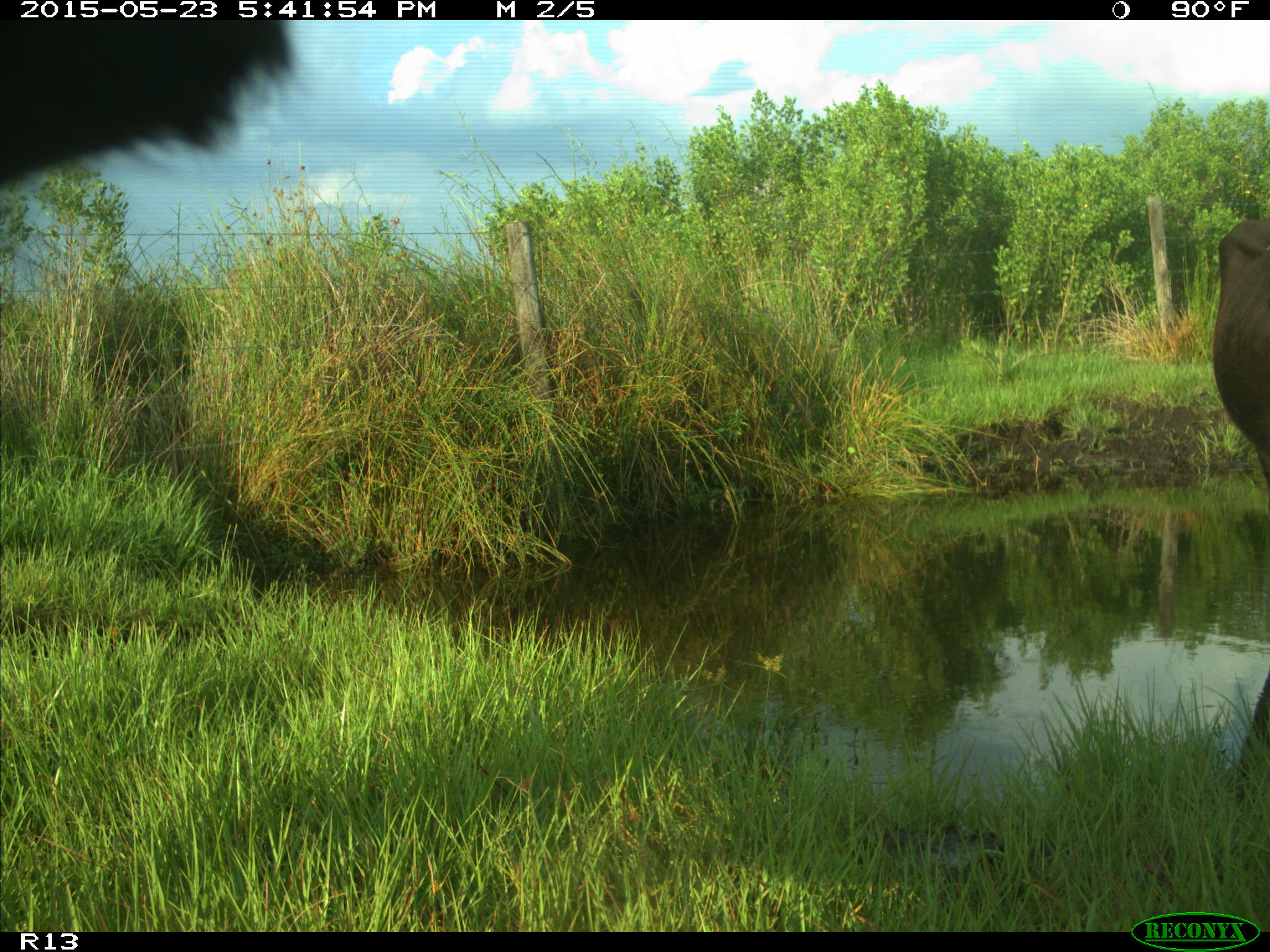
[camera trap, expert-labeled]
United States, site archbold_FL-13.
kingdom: Animalia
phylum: Chordata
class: Mammalia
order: Artiodactyla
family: Bovidae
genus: Bos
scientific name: Bos taurus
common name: domestic cow